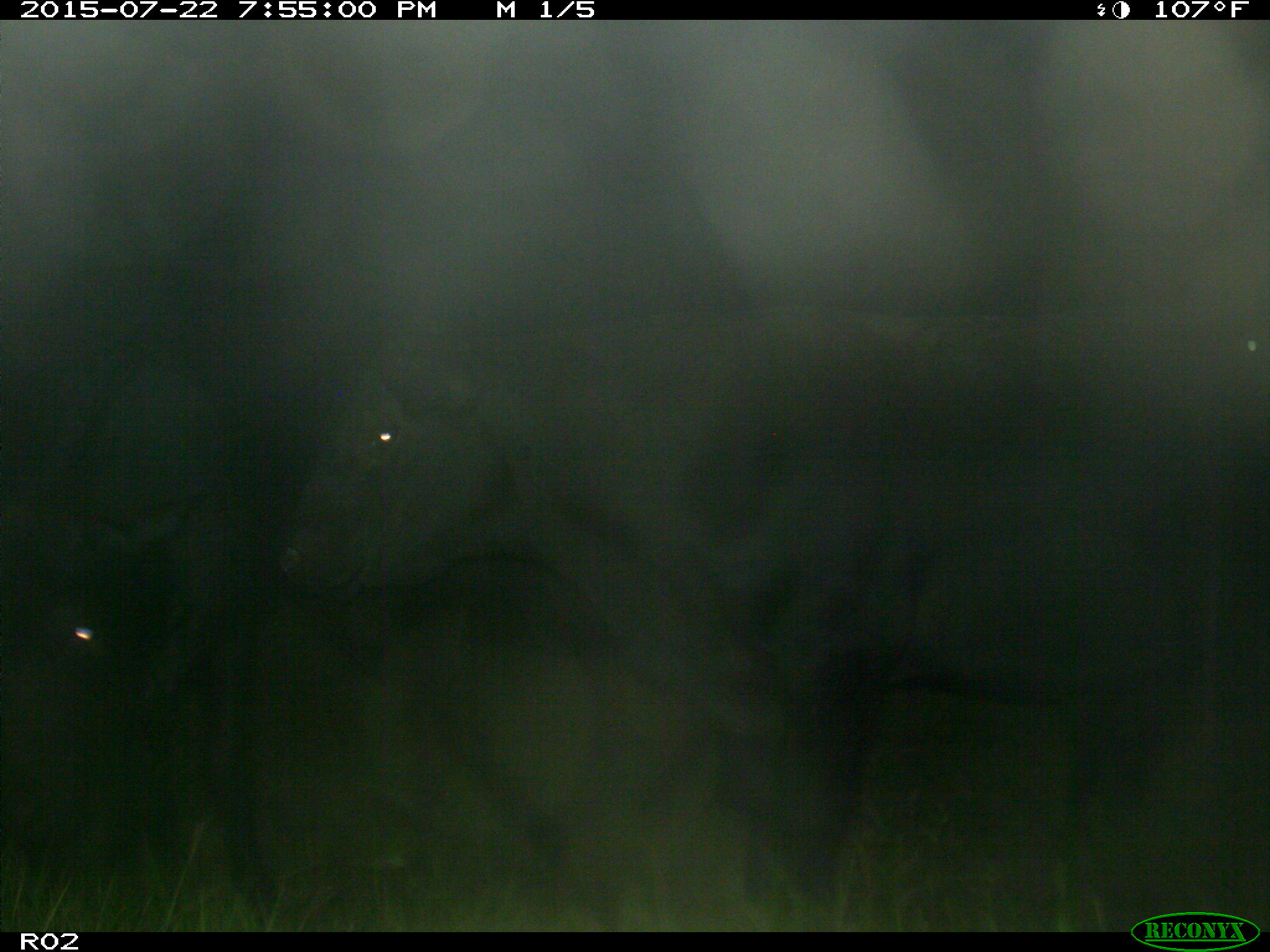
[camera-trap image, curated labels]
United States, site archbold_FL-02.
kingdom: Animalia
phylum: Chordata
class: Mammalia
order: Artiodactyla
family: Bovidae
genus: Bos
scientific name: Bos taurus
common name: domestic cow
Bos taurus (domestic cow).